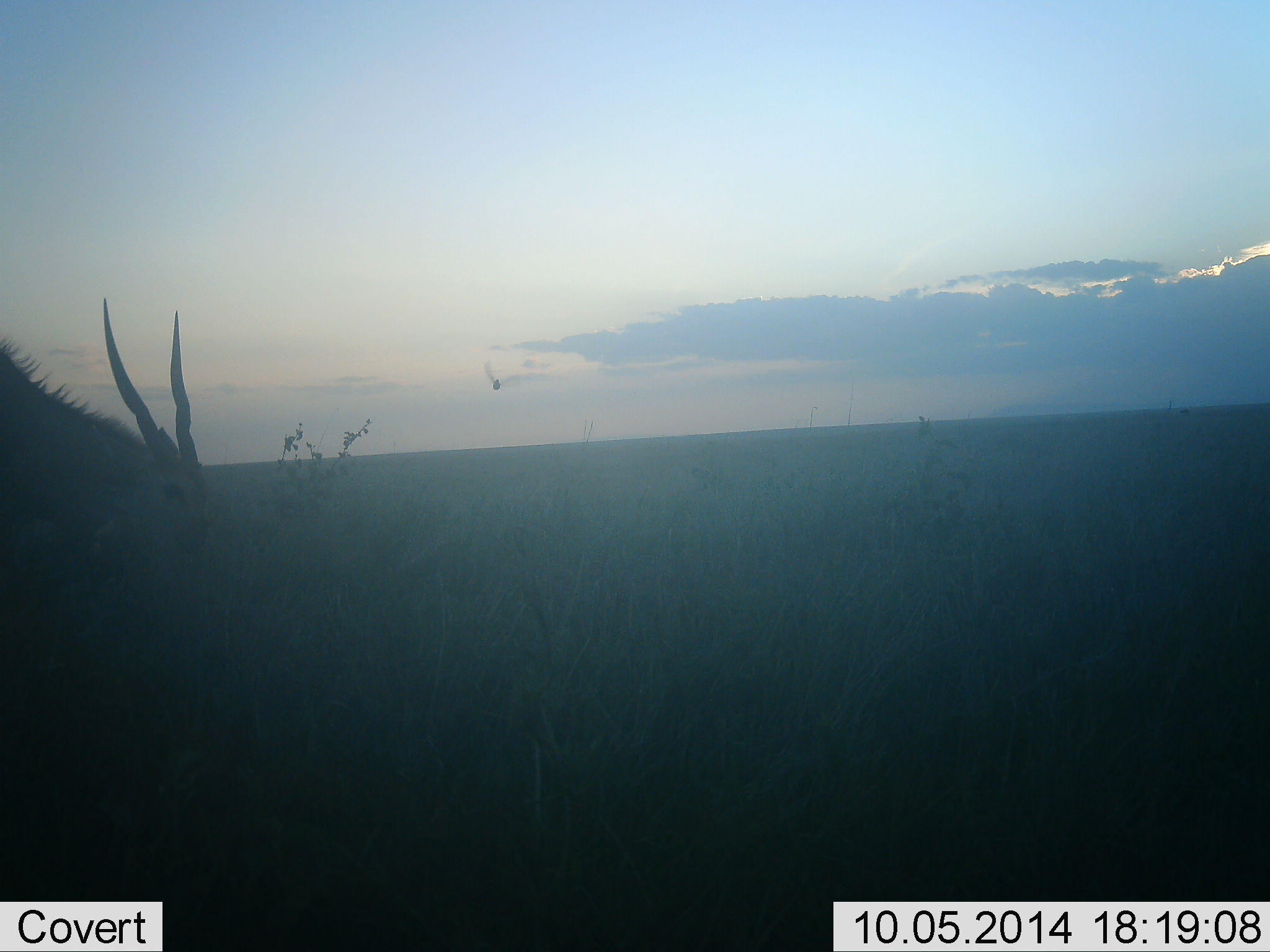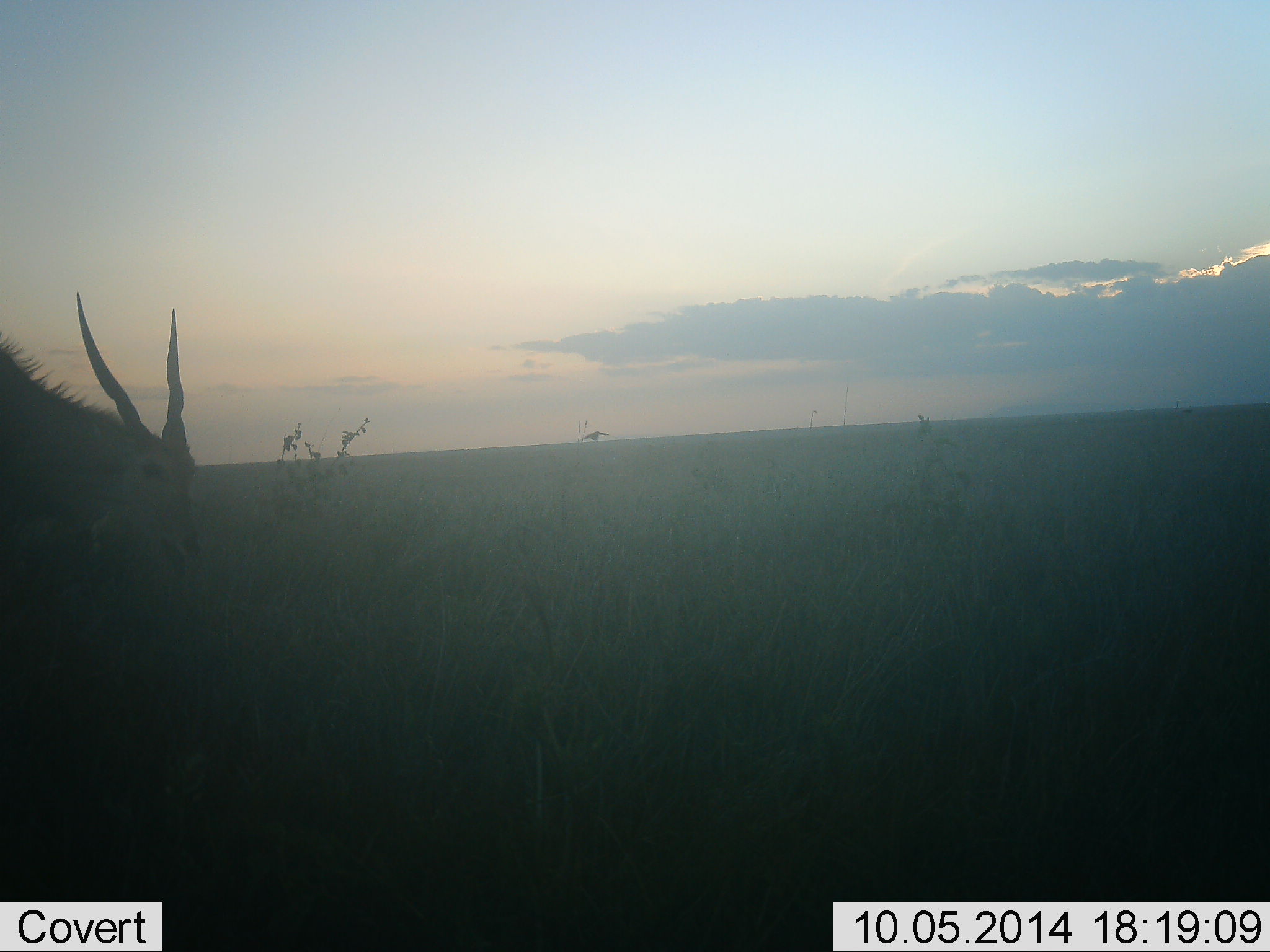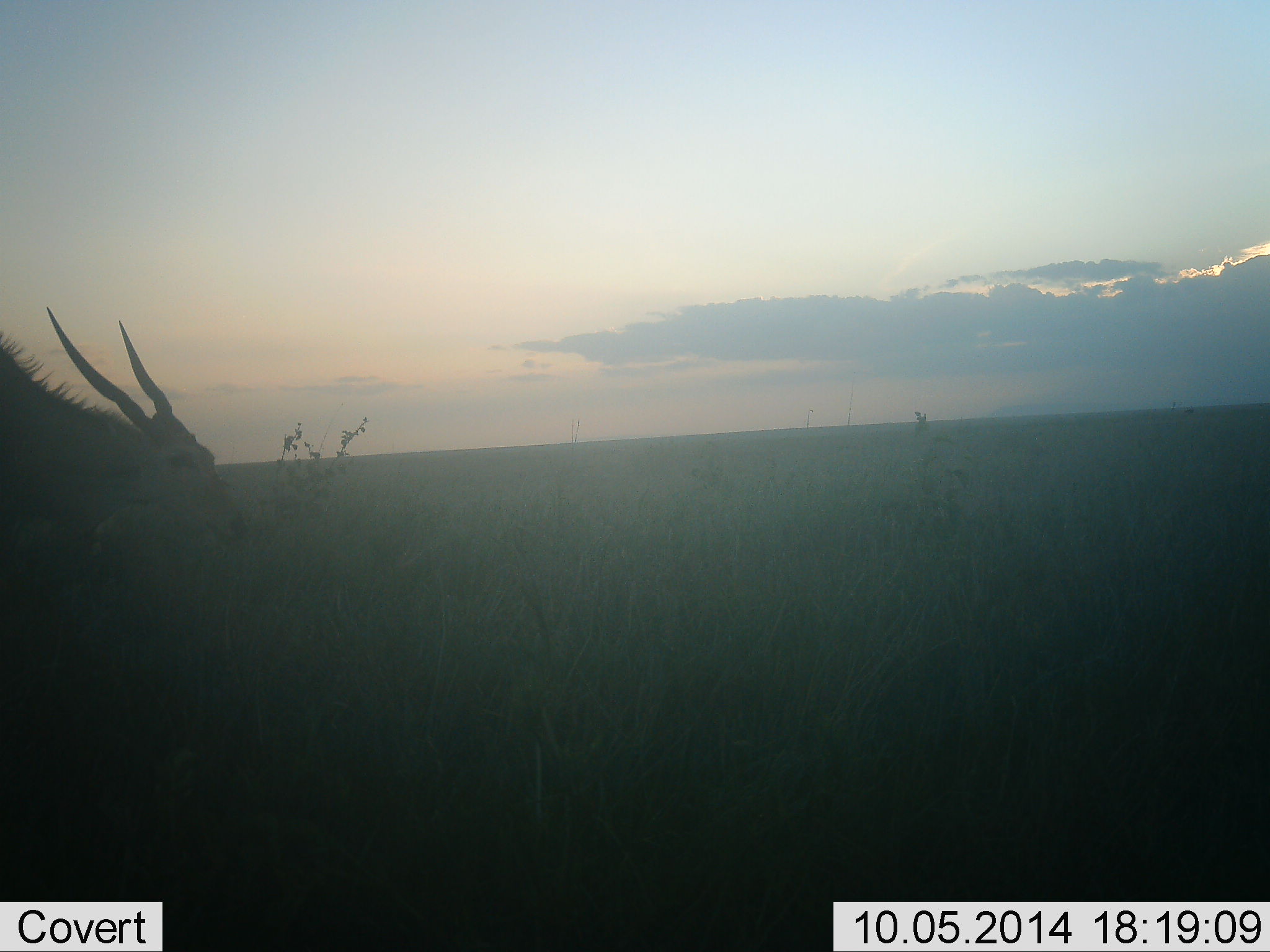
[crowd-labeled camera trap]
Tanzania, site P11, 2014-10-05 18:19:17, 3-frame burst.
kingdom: Animalia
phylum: Chordata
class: Mammalia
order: Artiodactyla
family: Bovidae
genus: Tragelaphus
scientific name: Tragelaphus oryx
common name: eland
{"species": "eland (Tragelaphus oryx)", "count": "1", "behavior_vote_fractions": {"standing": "29%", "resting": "6%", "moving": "0%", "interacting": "0%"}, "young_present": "0%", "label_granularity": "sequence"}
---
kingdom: Animalia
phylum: Chordata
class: Aves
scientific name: Aves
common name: bird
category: otherbird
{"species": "otherbird (bird) (Aves)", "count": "1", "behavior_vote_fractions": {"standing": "0%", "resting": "0%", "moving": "100%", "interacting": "0%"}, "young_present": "0%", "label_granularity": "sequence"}